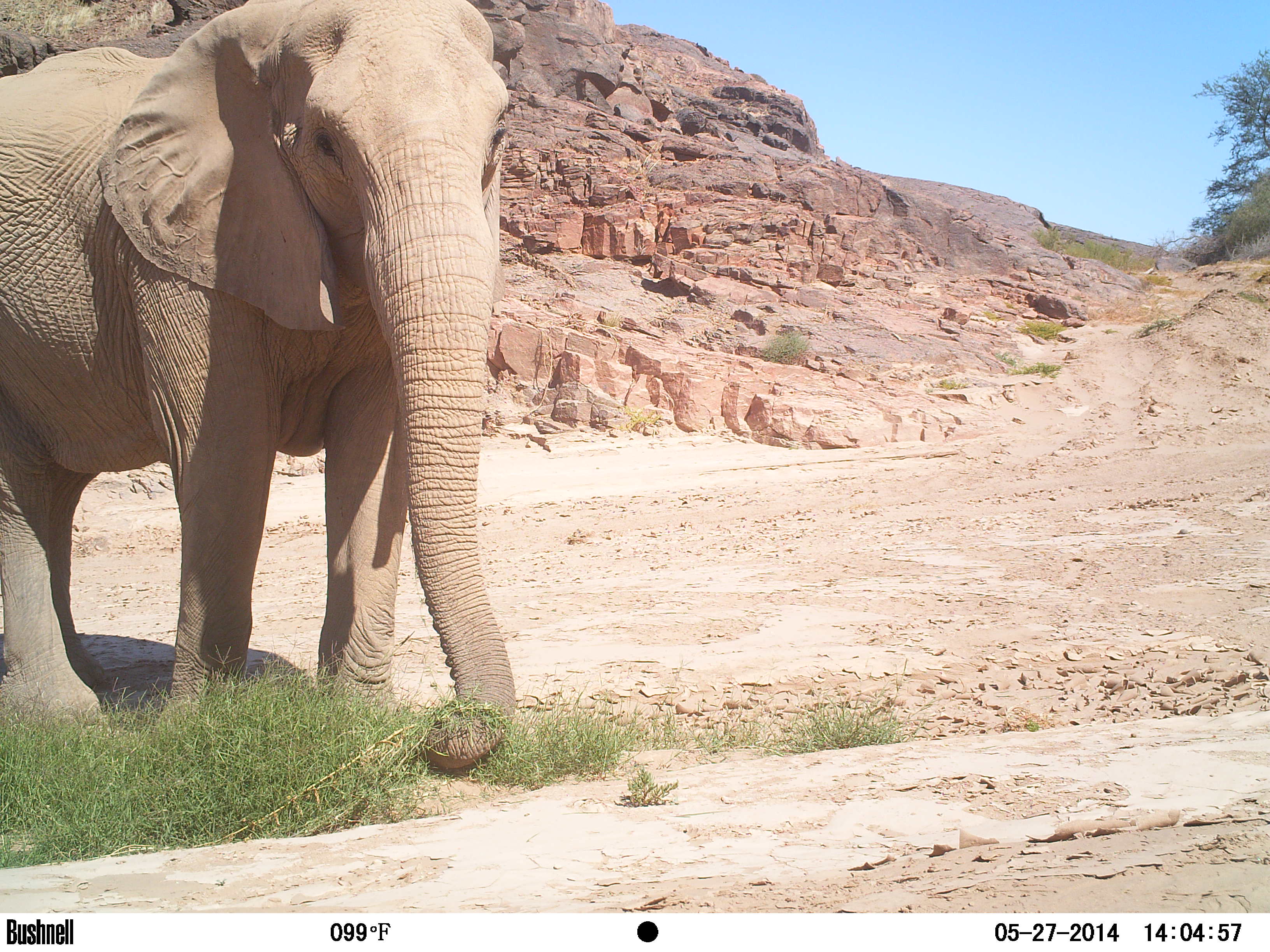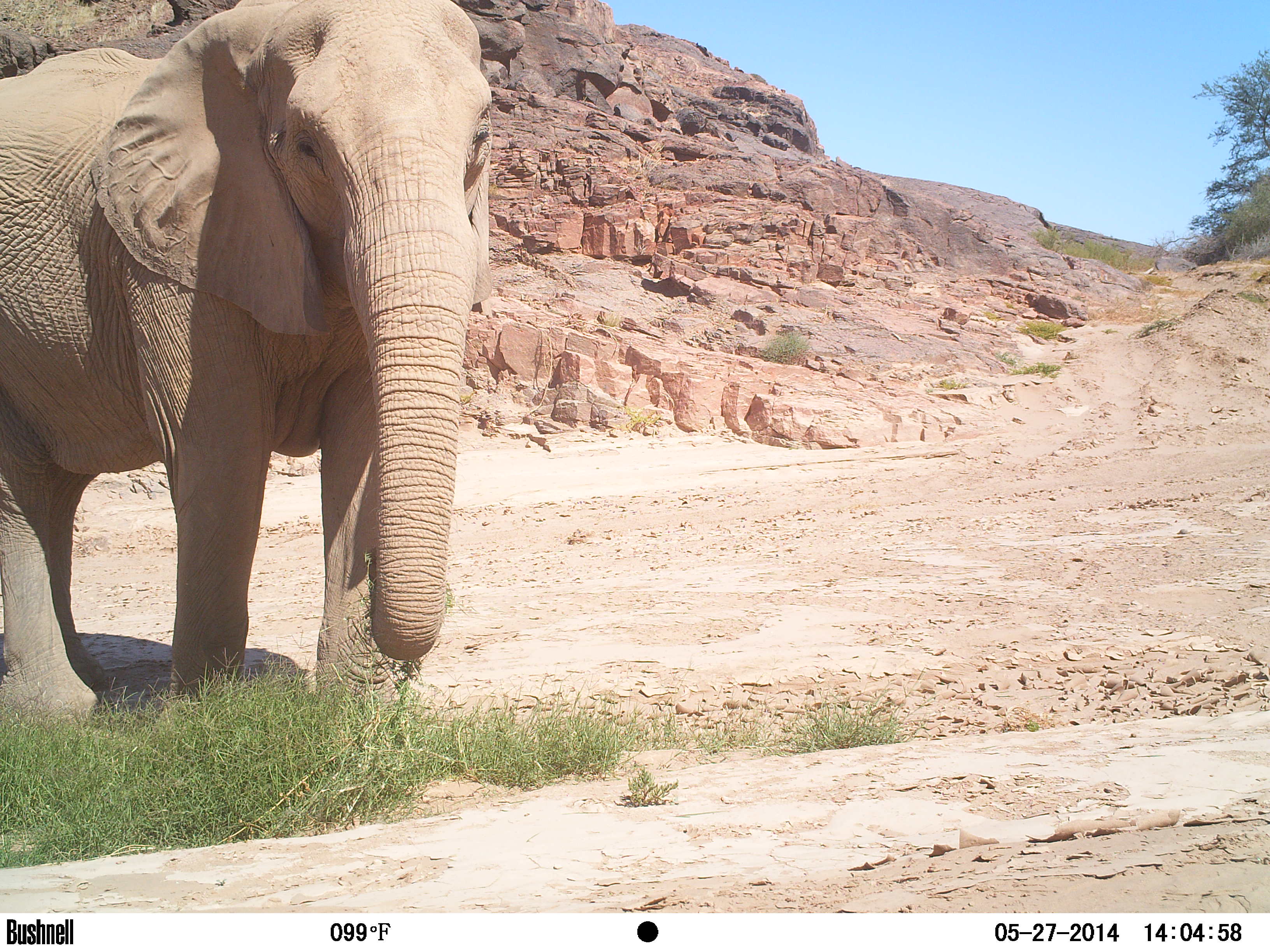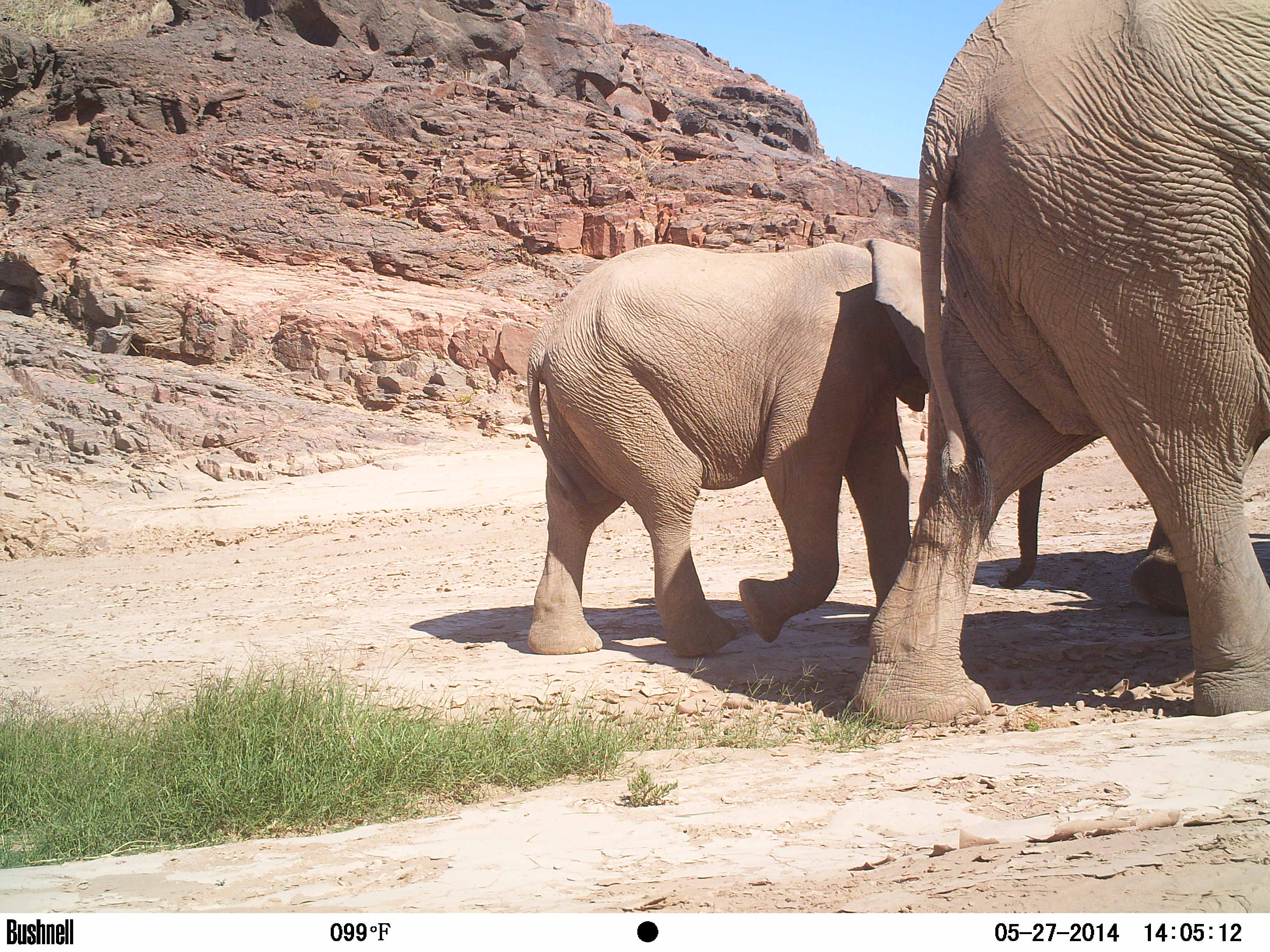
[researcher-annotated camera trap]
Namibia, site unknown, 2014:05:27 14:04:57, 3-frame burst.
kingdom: Animalia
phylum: Chordata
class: Mammalia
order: Proboscidea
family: Elephantidae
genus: Loxodonta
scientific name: Loxodonta africana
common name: african elephant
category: loxodanta africana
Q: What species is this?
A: Loxodanta africana (african elephant) (Loxodonta africana).